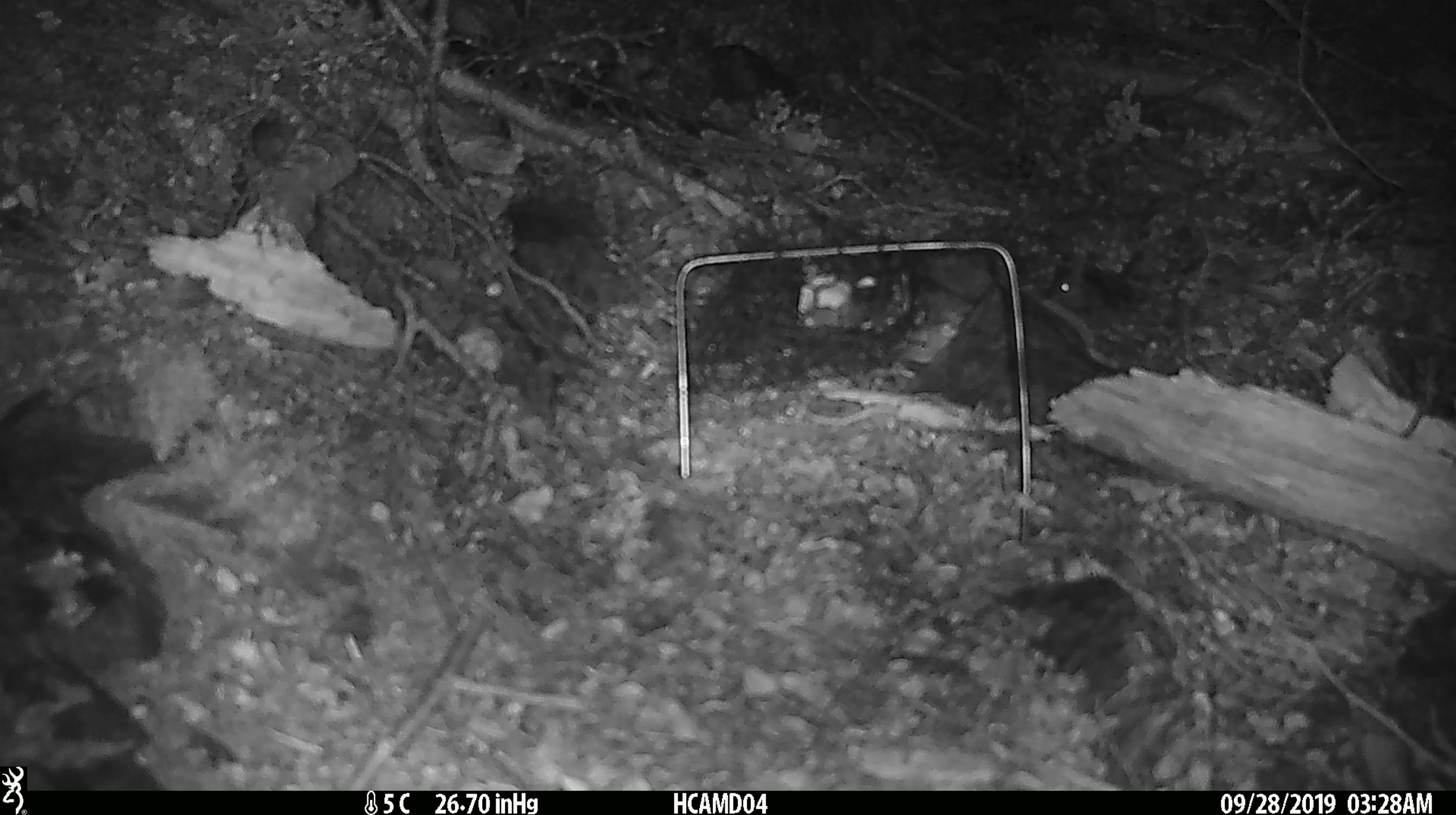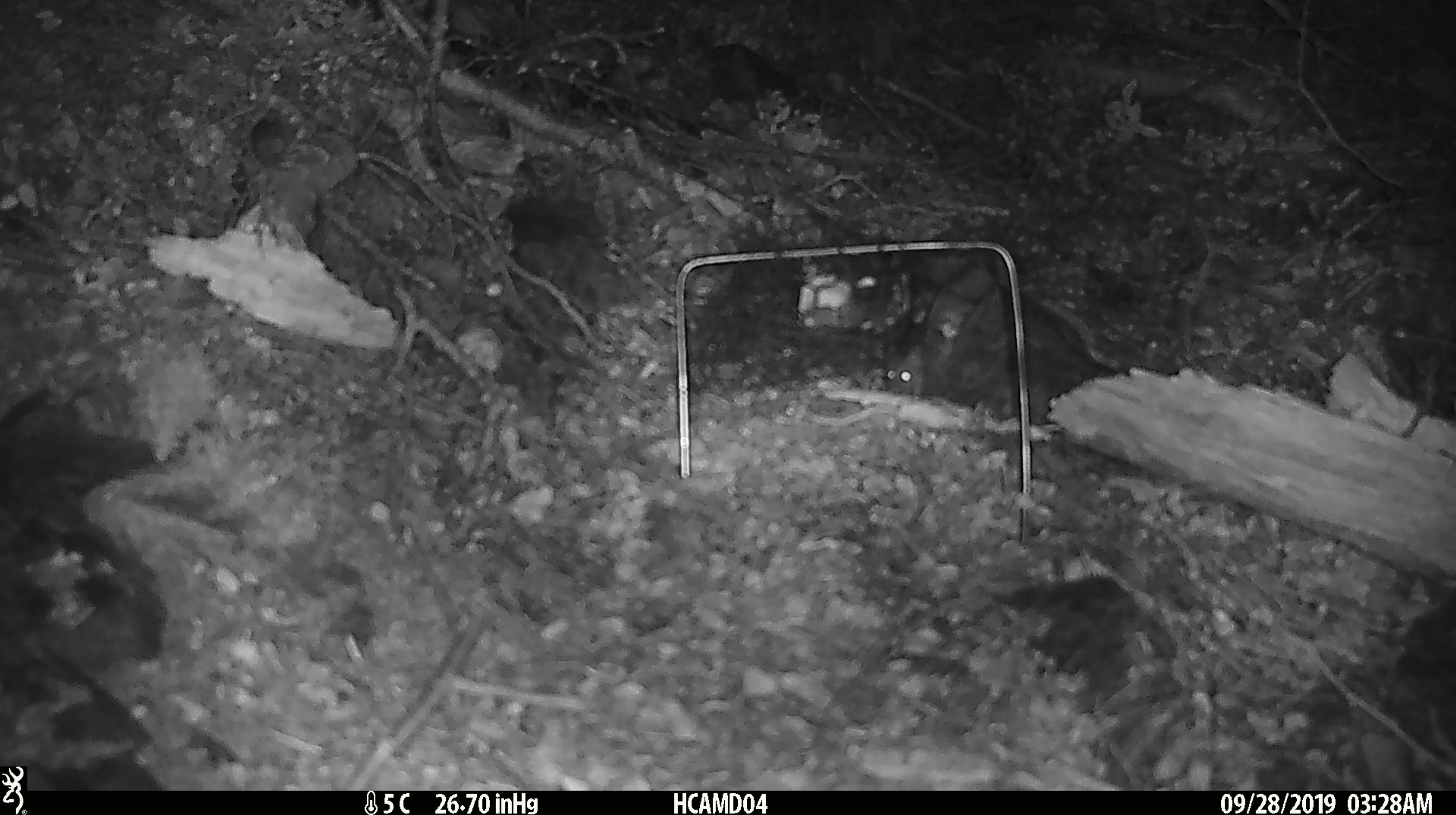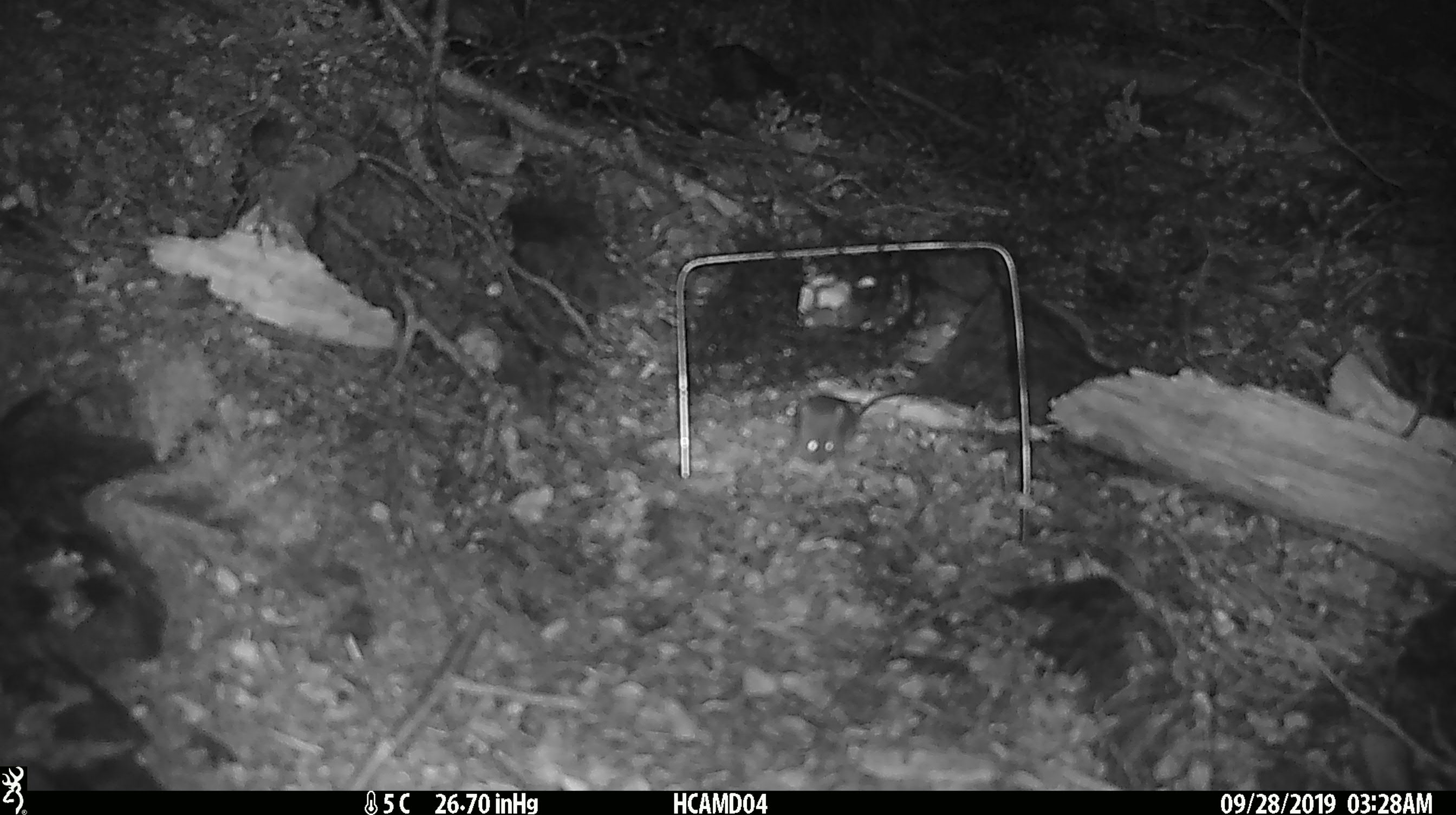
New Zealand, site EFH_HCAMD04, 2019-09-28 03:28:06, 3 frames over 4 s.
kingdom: Animalia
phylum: Chordata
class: Mammalia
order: Rodentia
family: Muridae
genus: Mus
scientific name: Mus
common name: mouse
Mouse (Mus).